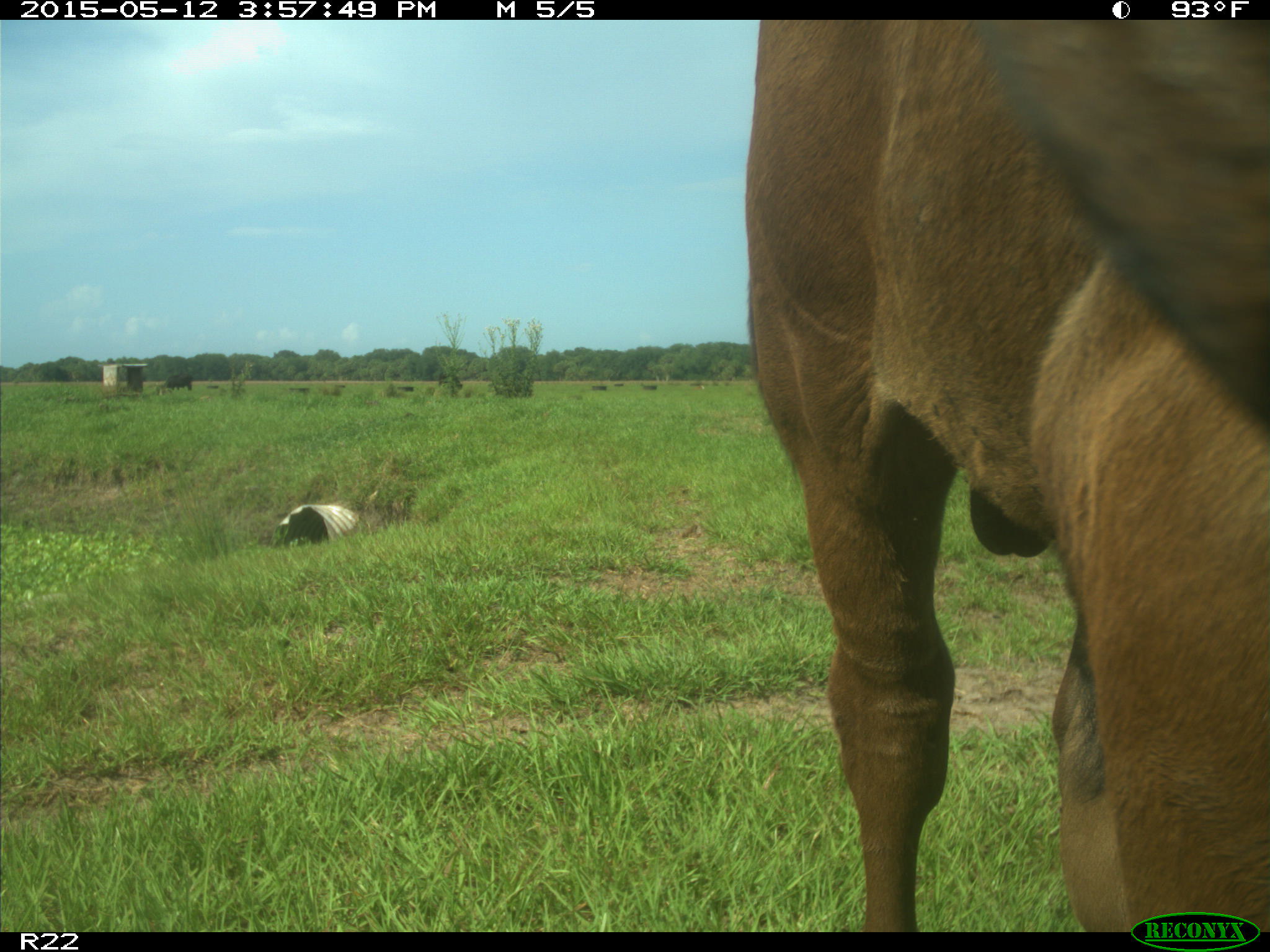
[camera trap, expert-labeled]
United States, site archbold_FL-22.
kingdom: Animalia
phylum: Chordata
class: Mammalia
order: Artiodactyla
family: Bovidae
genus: Bos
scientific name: Bos taurus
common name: domestic cow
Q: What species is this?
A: Bos taurus (domestic cow).